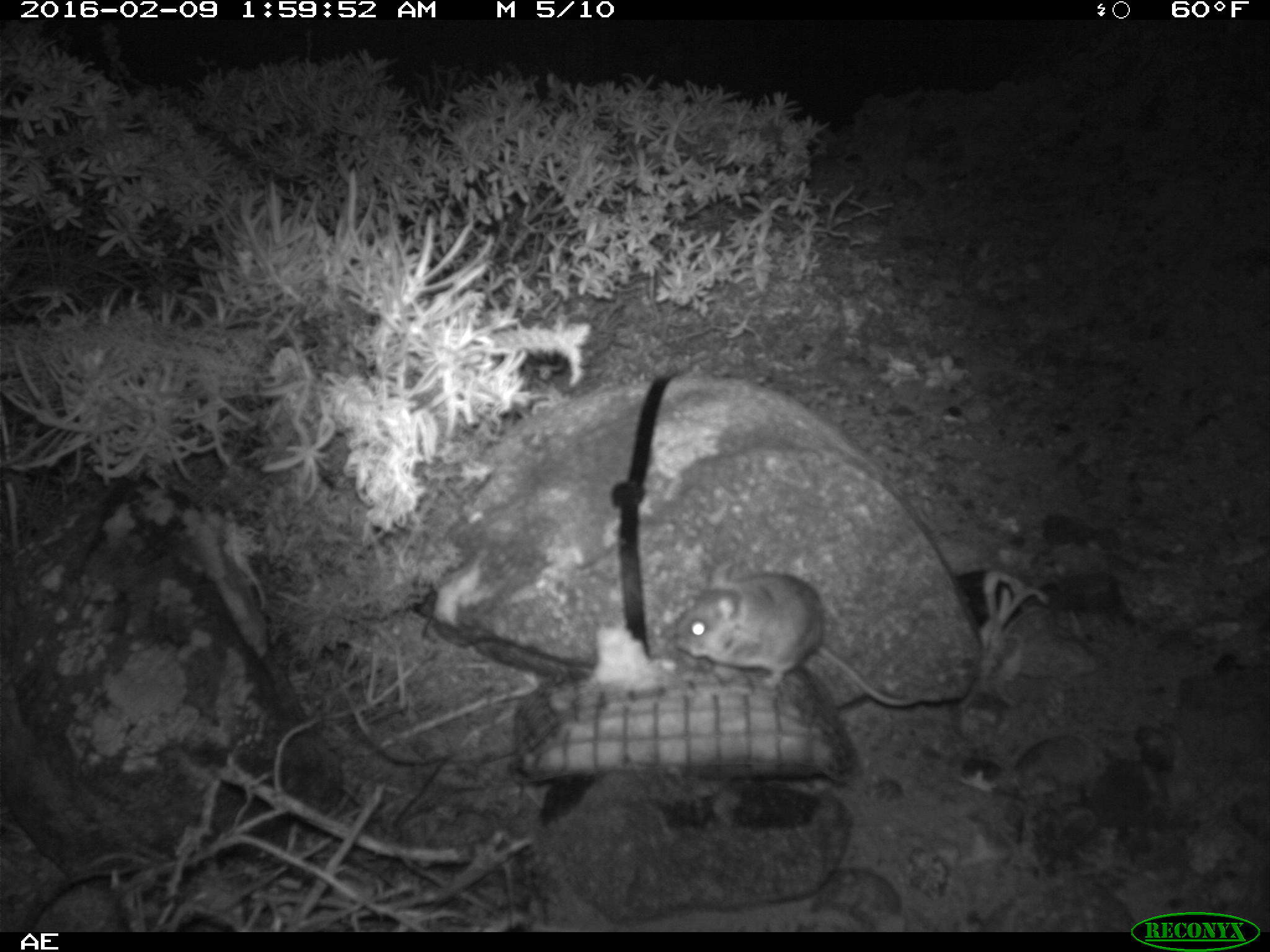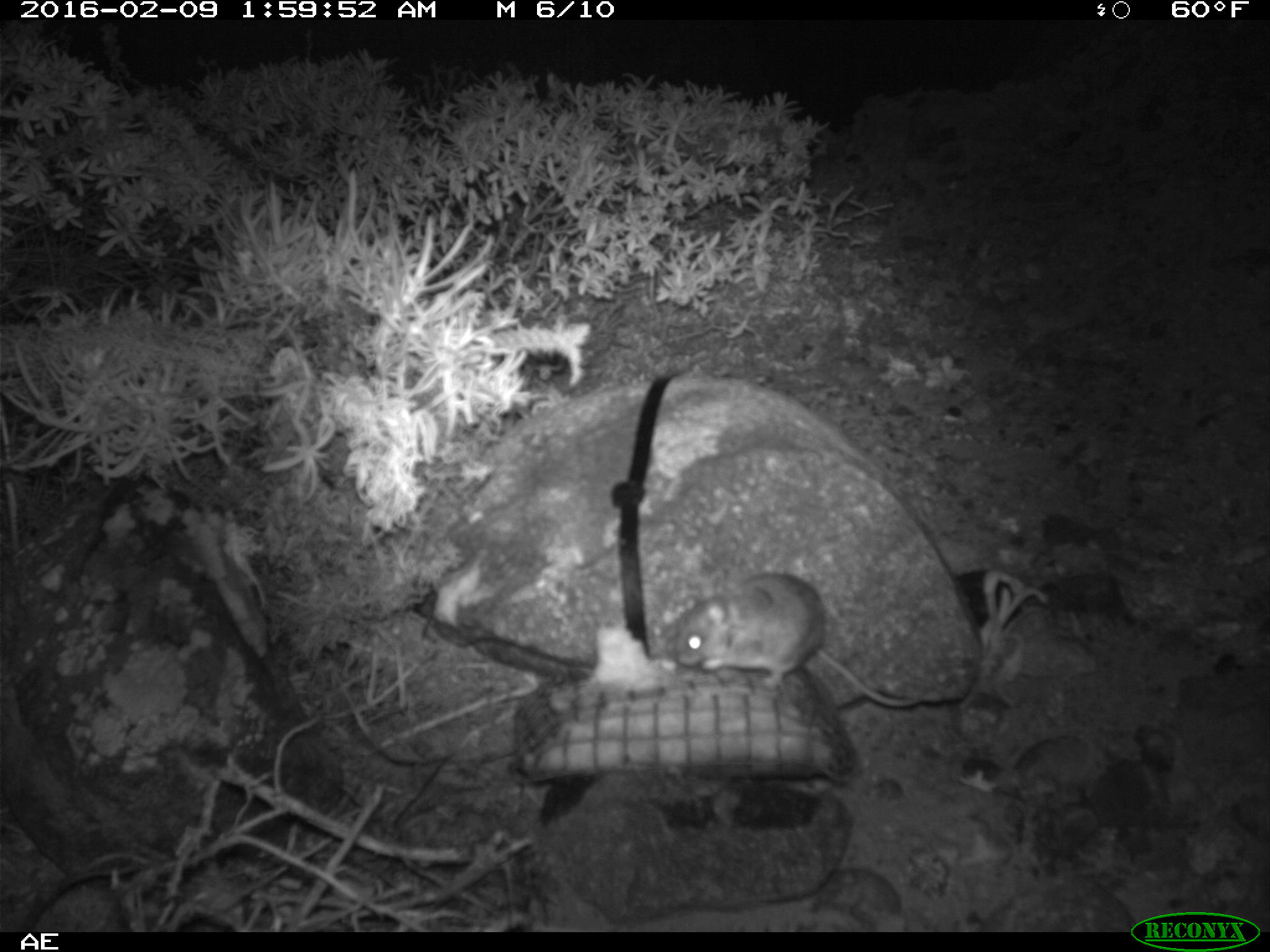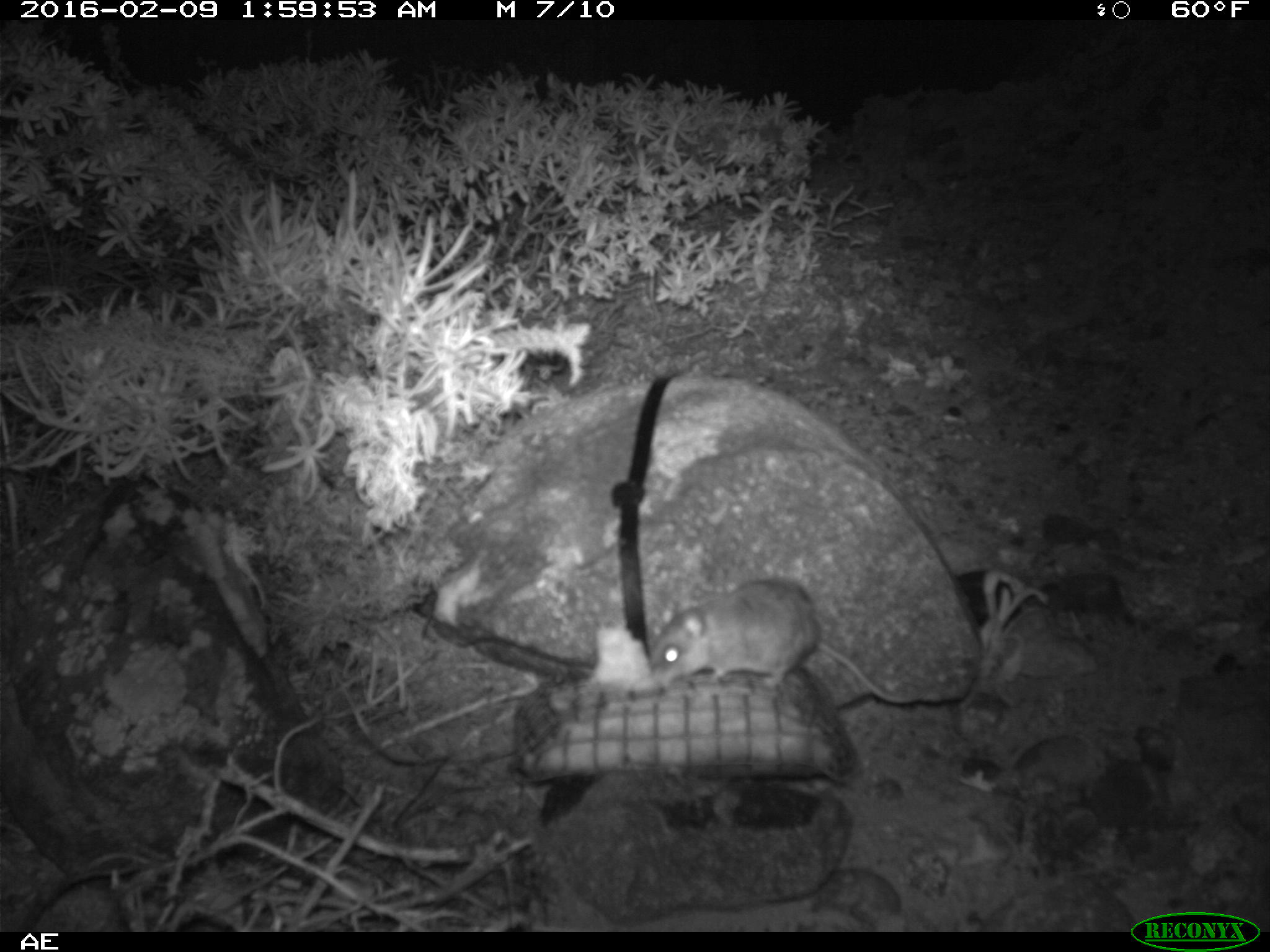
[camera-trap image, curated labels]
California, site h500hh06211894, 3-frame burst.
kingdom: Animalia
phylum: Chordata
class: Mammalia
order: Rodentia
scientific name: Rodentia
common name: rodent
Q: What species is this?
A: Rodent (Rodentia).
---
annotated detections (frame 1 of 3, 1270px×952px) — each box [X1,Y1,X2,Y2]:
rodent: [672,560,920,707]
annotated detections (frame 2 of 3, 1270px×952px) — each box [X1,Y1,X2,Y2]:
rodent: [674,572,915,709]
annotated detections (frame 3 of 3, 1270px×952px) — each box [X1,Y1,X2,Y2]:
rodent: [649,579,920,705]